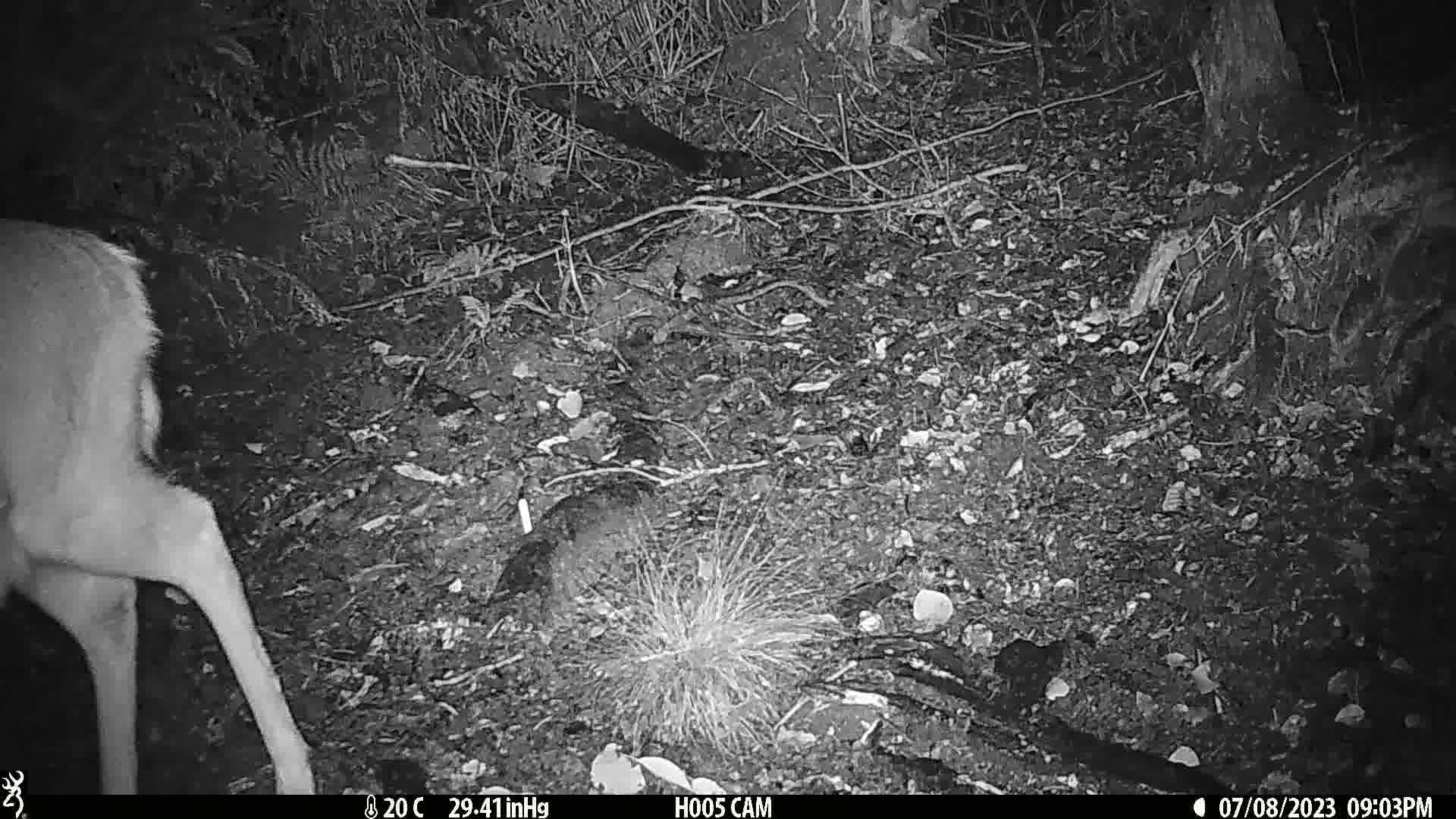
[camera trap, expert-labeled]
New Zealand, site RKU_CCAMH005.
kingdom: Animalia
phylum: Chordata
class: Mammalia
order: Artiodactyla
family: Cervidae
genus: Odocoileus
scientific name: Odocoileus virginianus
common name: white-tailed deer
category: white tailed deer